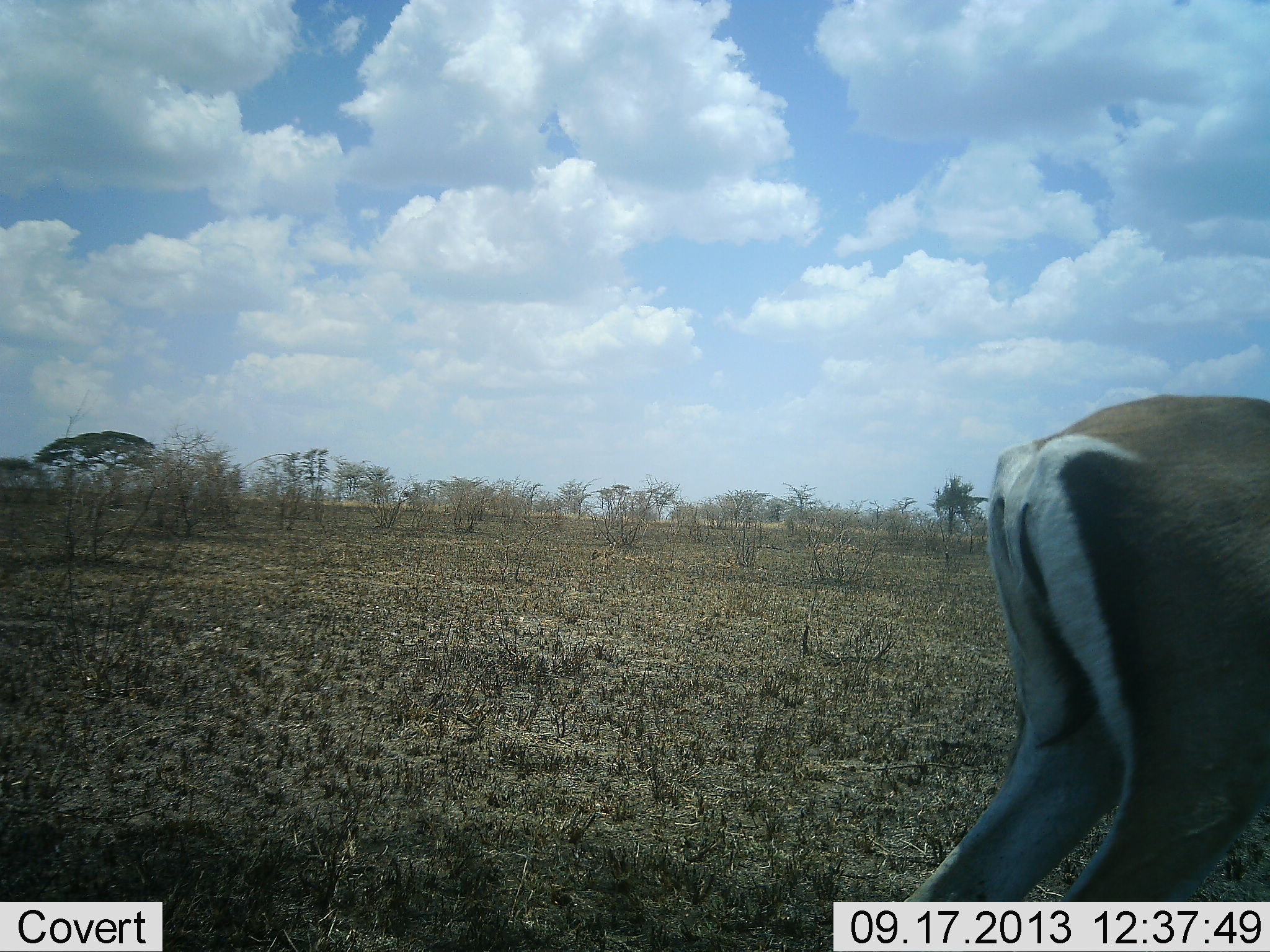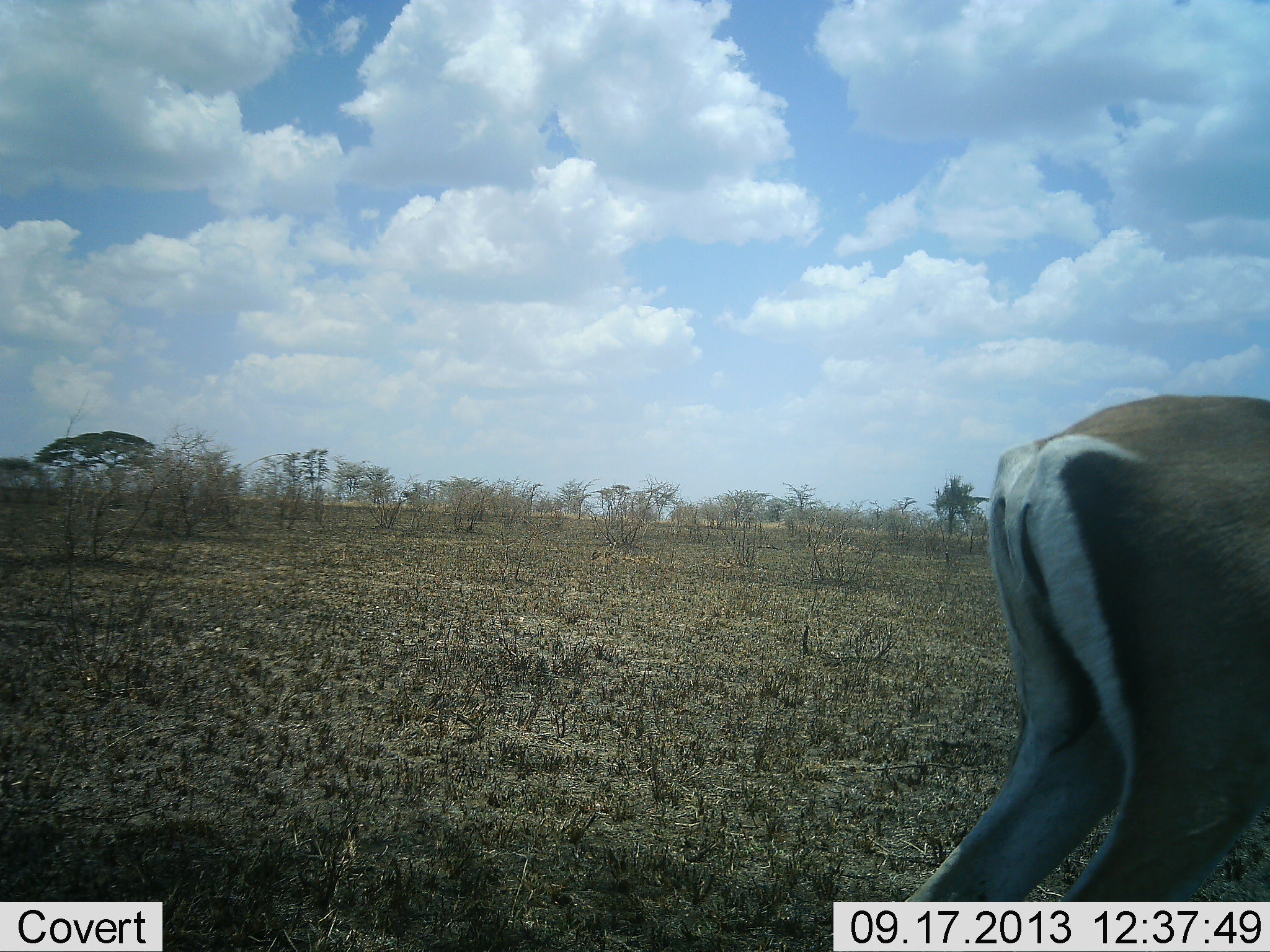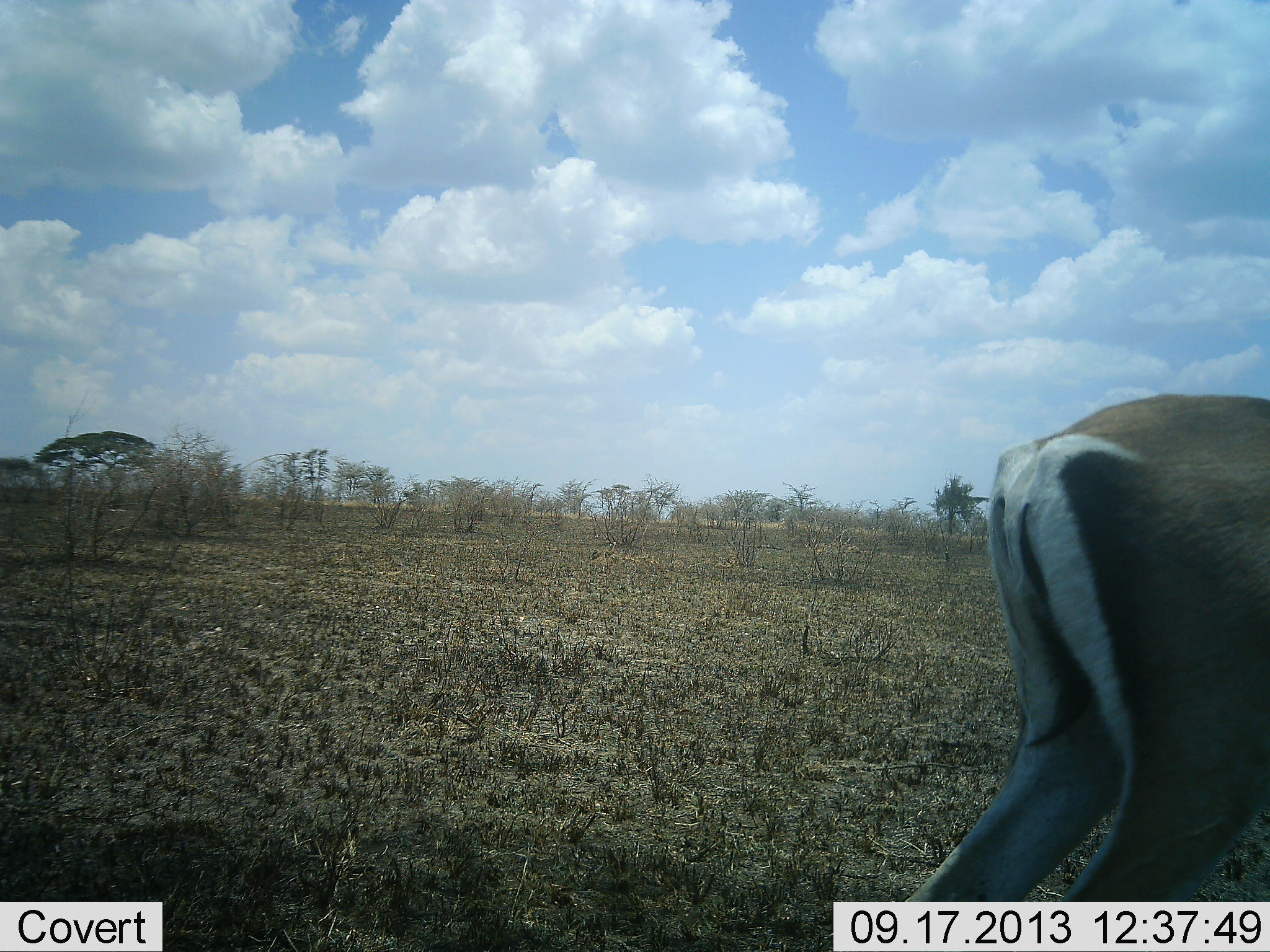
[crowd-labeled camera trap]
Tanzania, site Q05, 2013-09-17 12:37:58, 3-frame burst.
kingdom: Animalia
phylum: Chordata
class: Mammalia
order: Artiodactyla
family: Bovidae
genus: Nanger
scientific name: Nanger granti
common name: grant's gazelle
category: gazellegrants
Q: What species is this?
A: Gazellegrants (grant's gazelle) (Nanger granti).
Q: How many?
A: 1.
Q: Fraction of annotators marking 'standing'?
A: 93%.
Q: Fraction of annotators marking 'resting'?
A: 0%.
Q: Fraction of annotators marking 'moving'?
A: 11%.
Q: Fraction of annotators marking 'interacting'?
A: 0%.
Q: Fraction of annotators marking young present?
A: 0%.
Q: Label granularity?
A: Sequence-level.